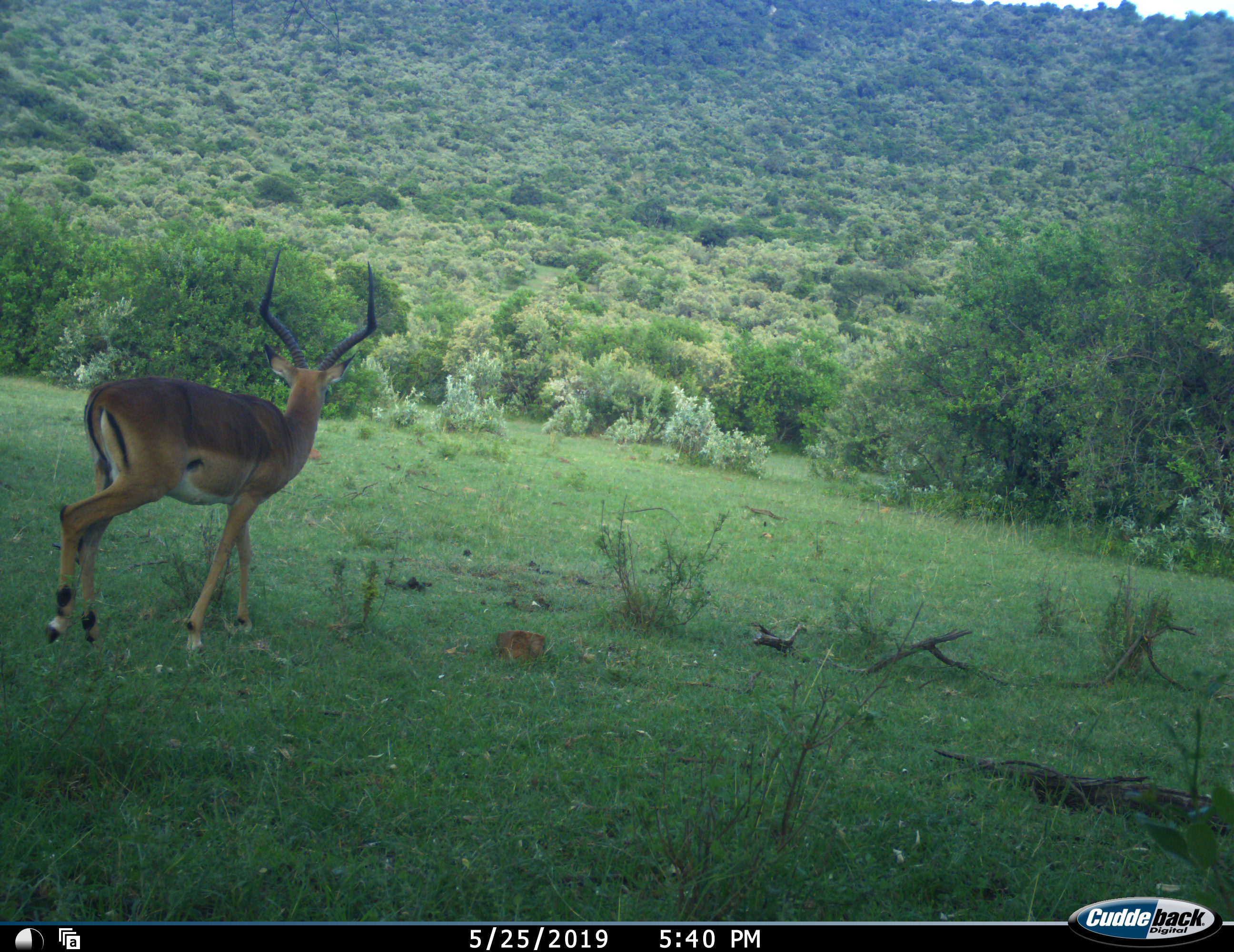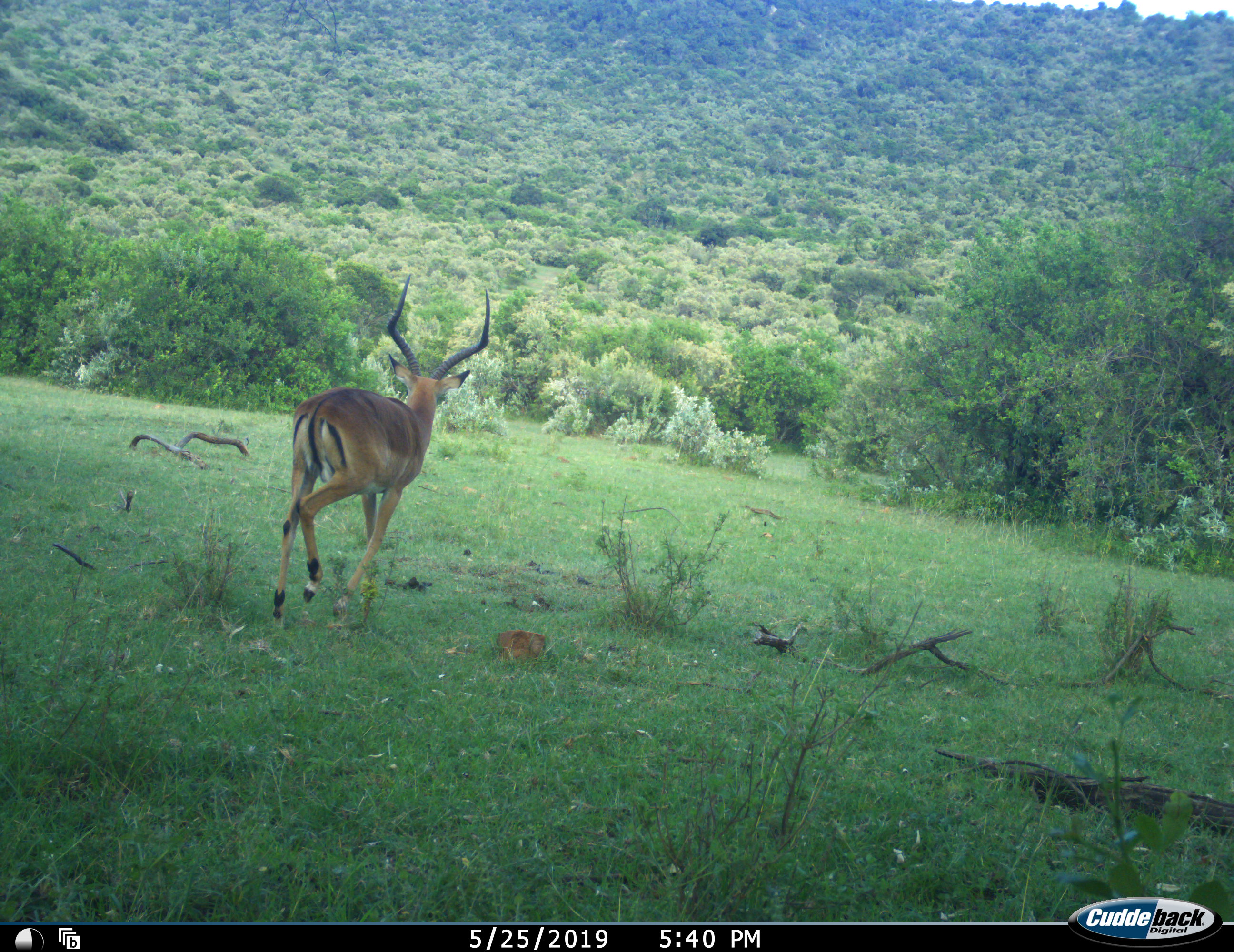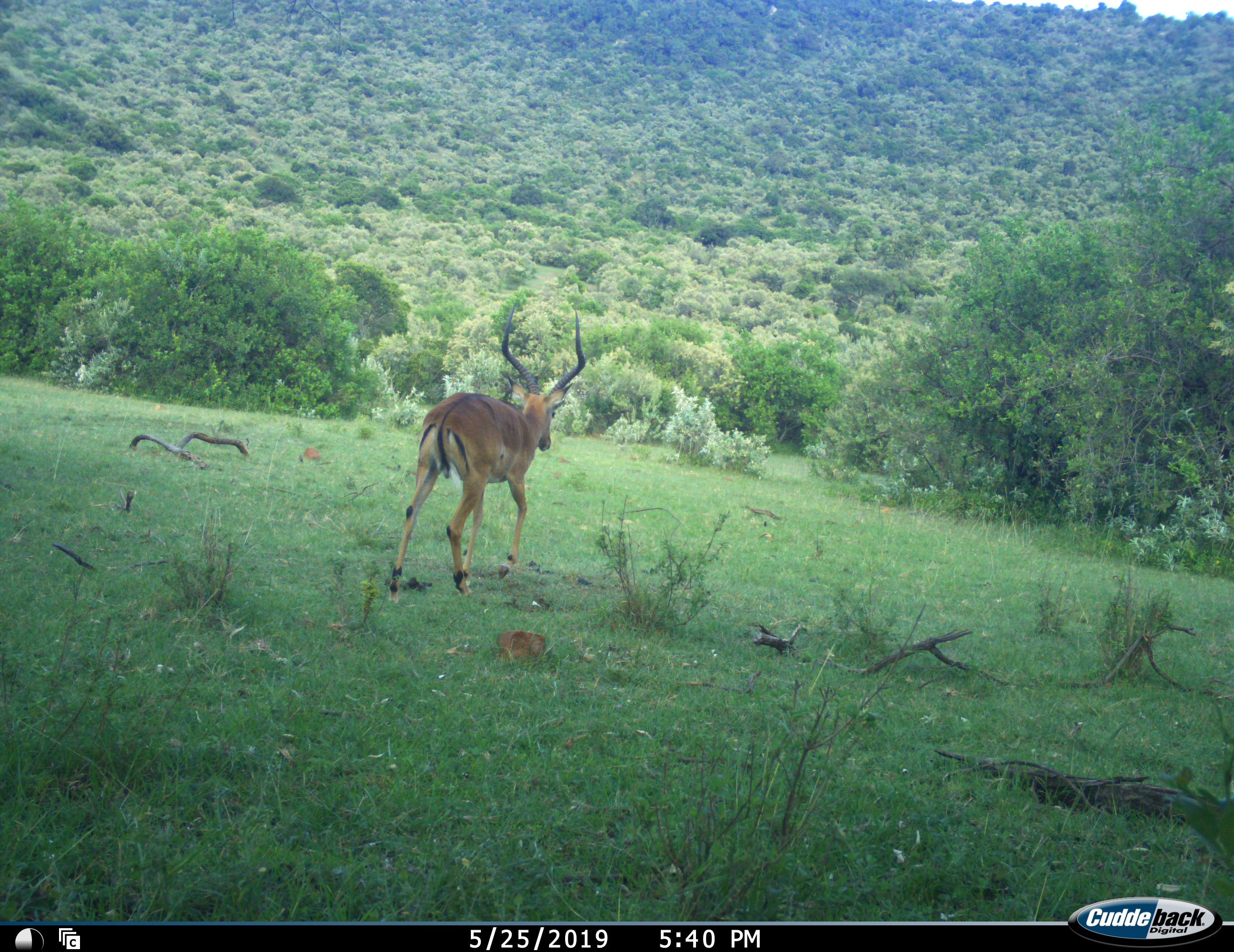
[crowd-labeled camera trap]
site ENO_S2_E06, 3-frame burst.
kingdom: Animalia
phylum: Chordata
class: Mammalia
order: Artiodactyla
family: Bovidae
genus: Aepyceros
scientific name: Aepyceros melampus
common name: impala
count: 1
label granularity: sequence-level